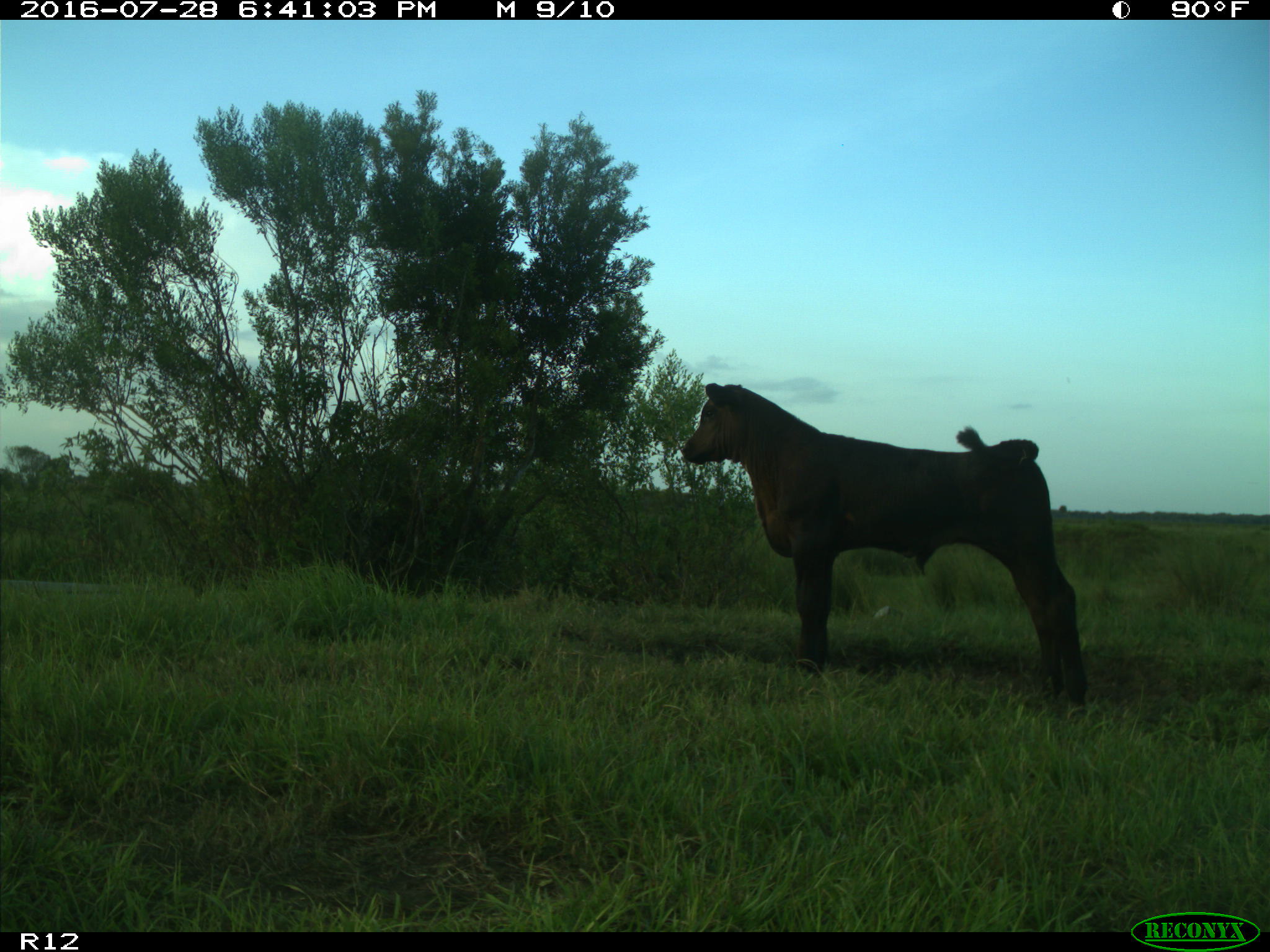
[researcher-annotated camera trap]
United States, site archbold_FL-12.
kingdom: Animalia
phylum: Chordata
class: Mammalia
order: Artiodactyla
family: Bovidae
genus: Bos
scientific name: Bos taurus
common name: domestic cow